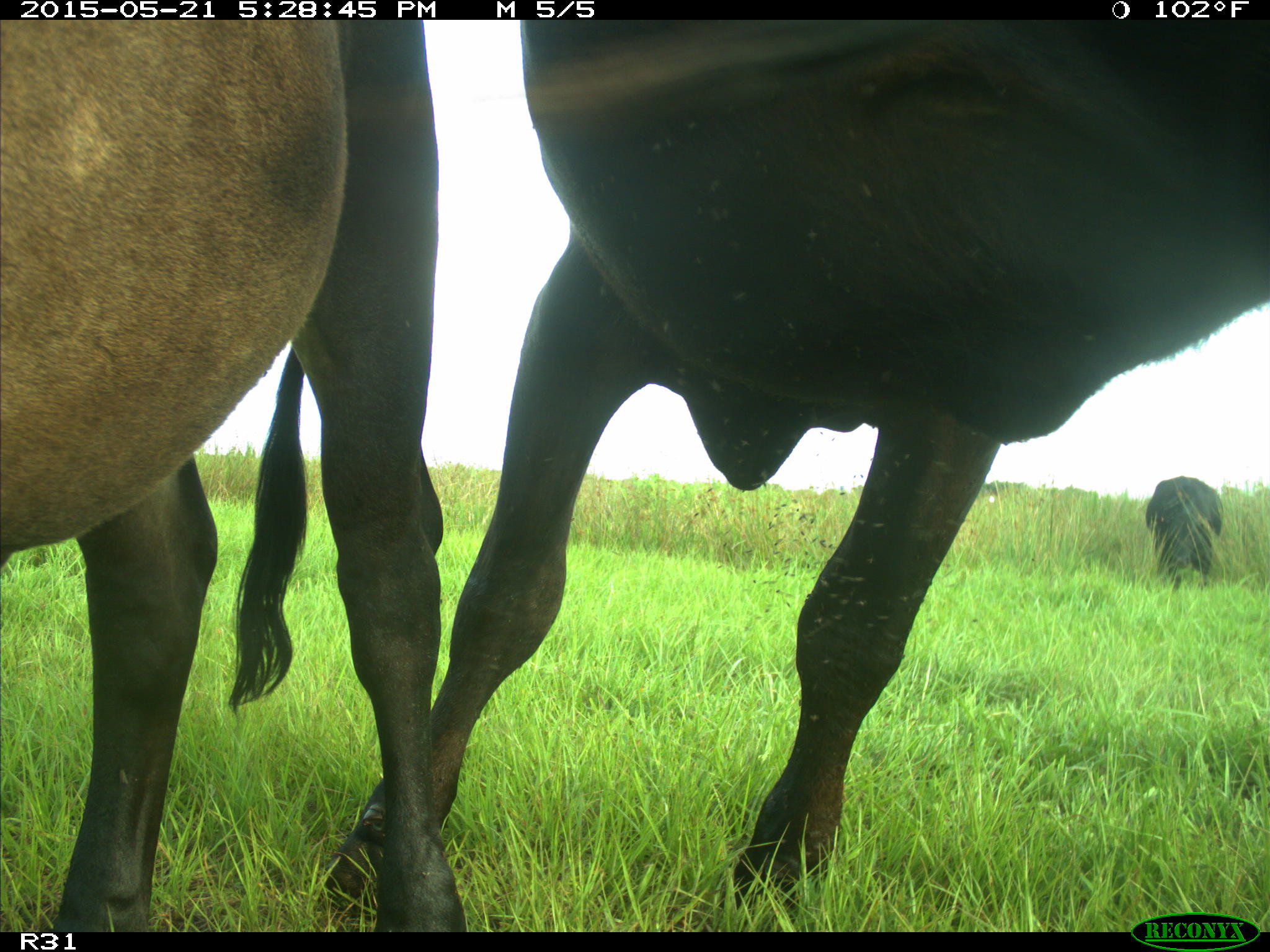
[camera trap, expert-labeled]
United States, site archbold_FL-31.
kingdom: Animalia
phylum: Chordata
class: Mammalia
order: Artiodactyla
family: Bovidae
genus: Bos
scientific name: Bos taurus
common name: domestic cow